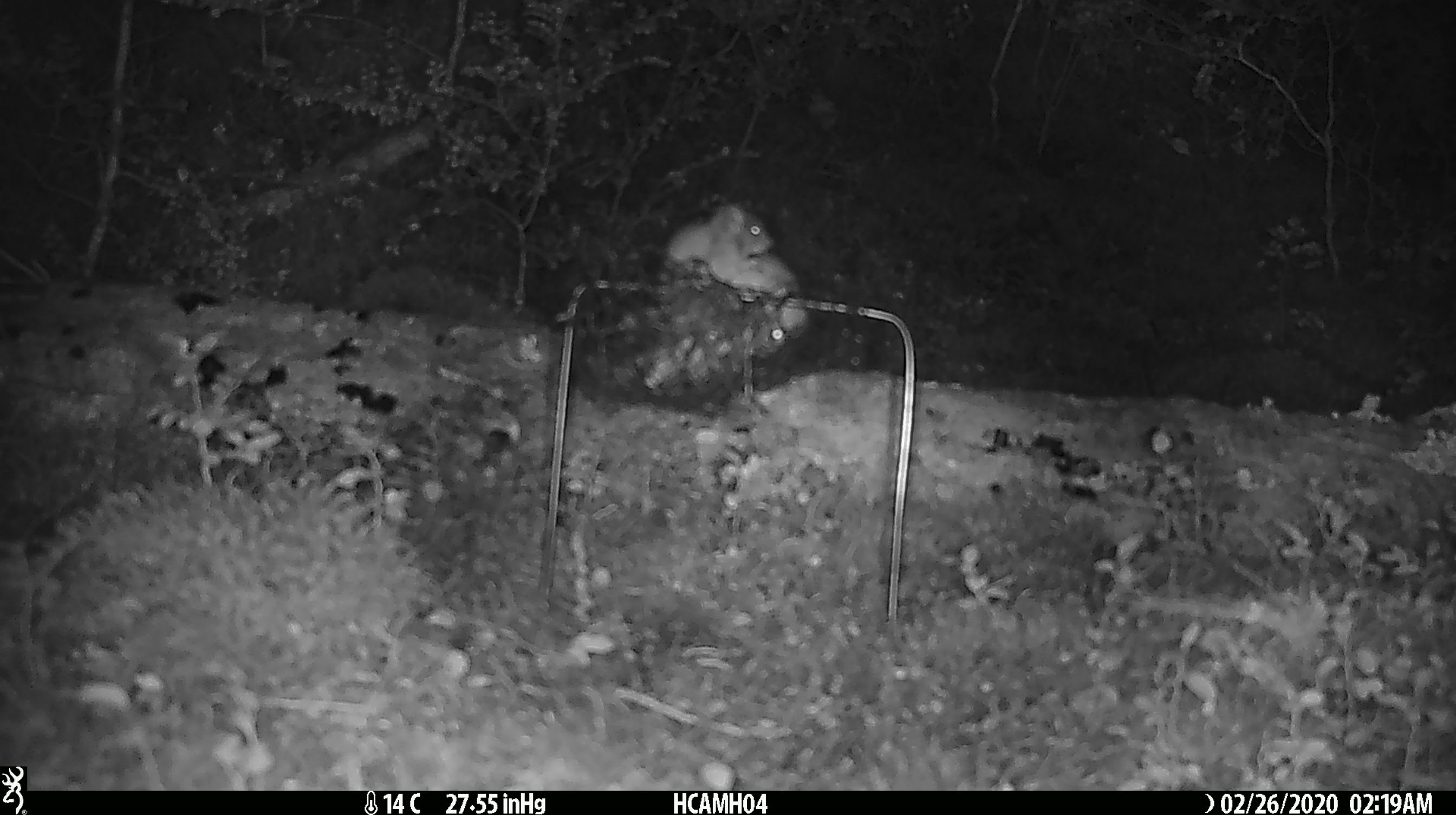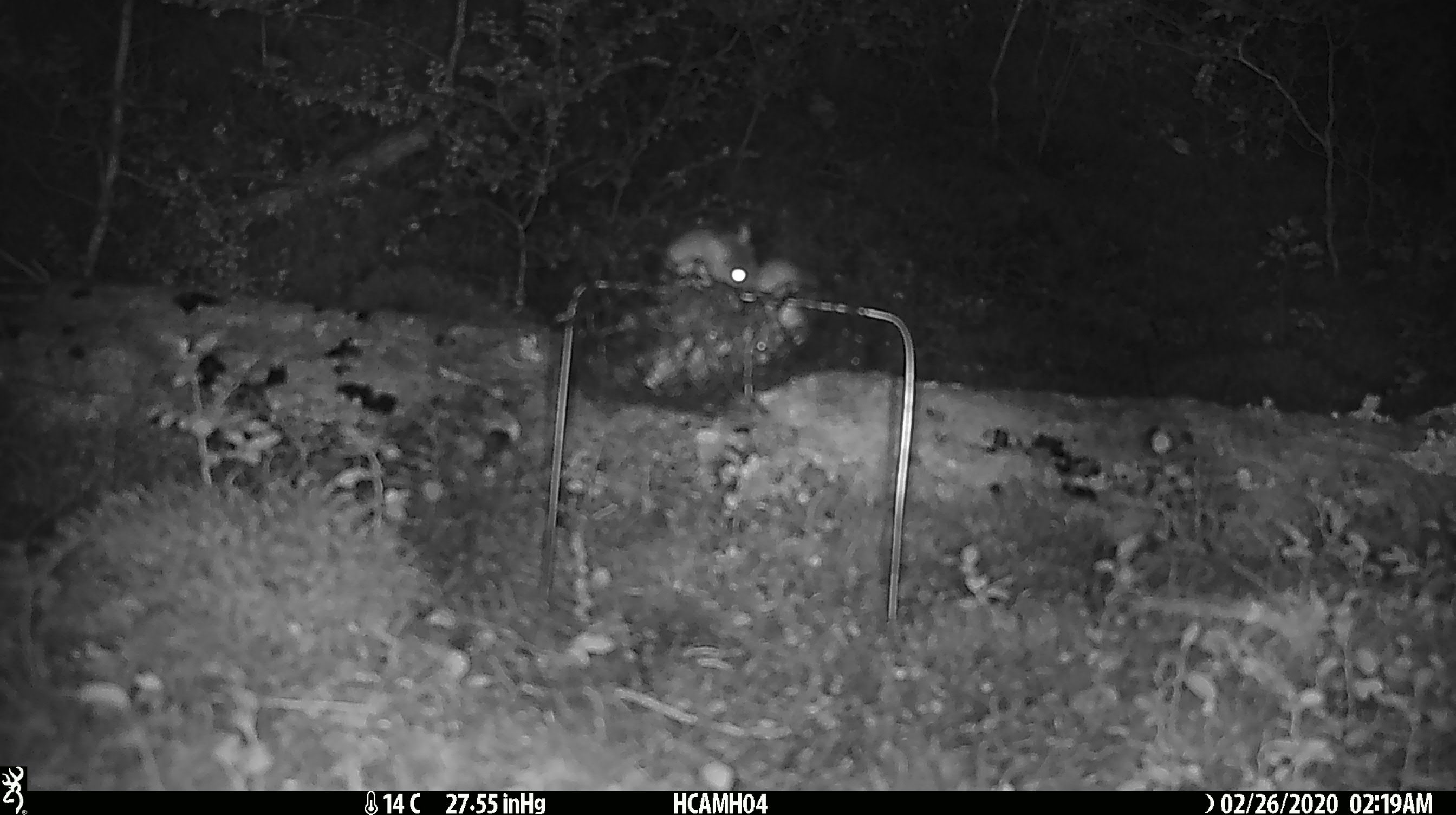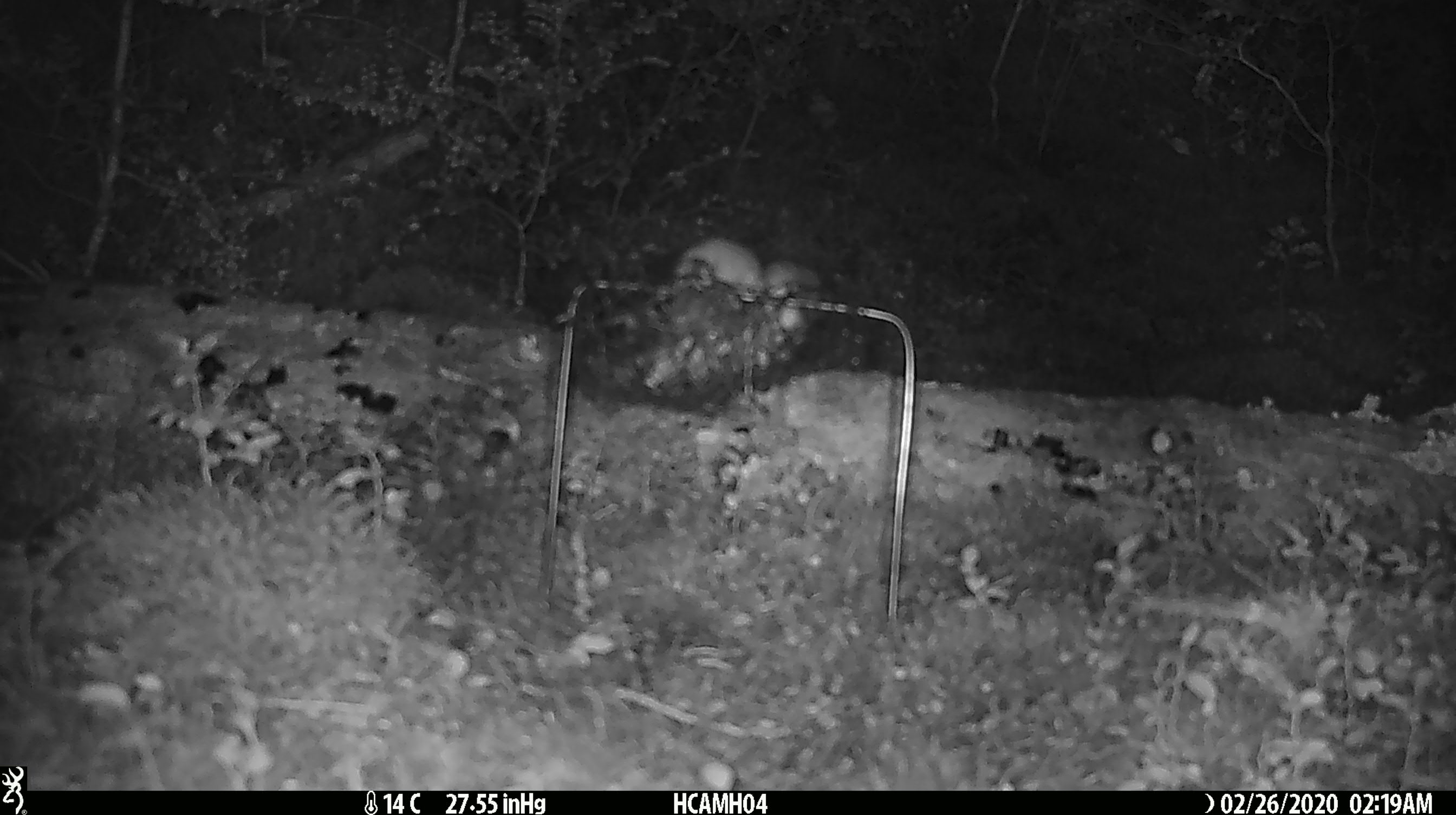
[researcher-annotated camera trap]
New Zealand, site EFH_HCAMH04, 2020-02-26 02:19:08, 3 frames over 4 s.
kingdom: Animalia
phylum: Chordata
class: Mammalia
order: Rodentia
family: Muridae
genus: Mus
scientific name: Mus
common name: mouse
Mouse (Mus).